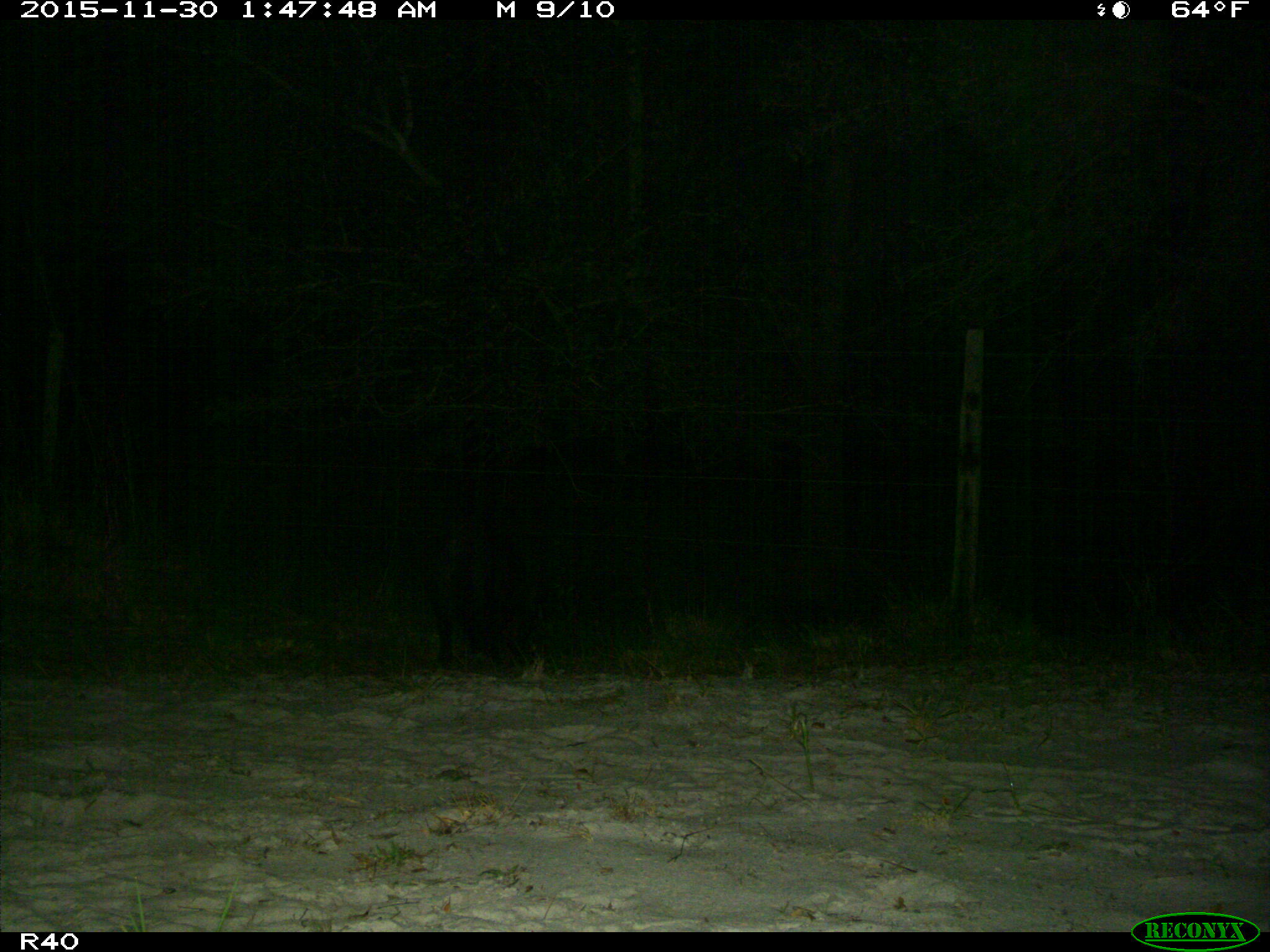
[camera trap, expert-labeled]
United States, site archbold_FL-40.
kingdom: Animalia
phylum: Chordata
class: Mammalia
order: Artiodactyla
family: Suidae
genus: Sus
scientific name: Sus scrofa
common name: wild boar